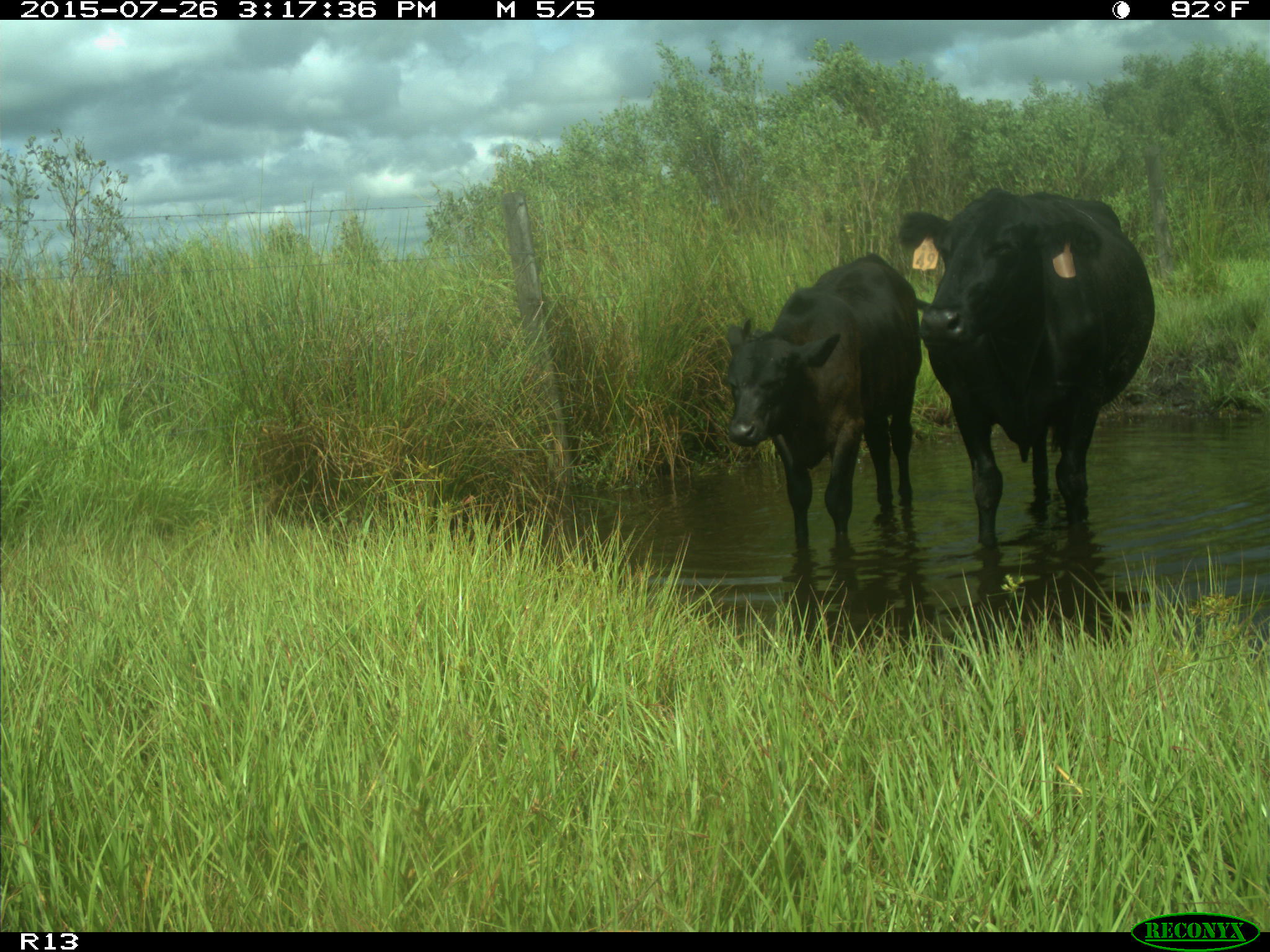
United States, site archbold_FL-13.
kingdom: Animalia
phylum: Chordata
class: Mammalia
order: Artiodactyla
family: Bovidae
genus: Bos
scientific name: Bos taurus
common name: domestic cow